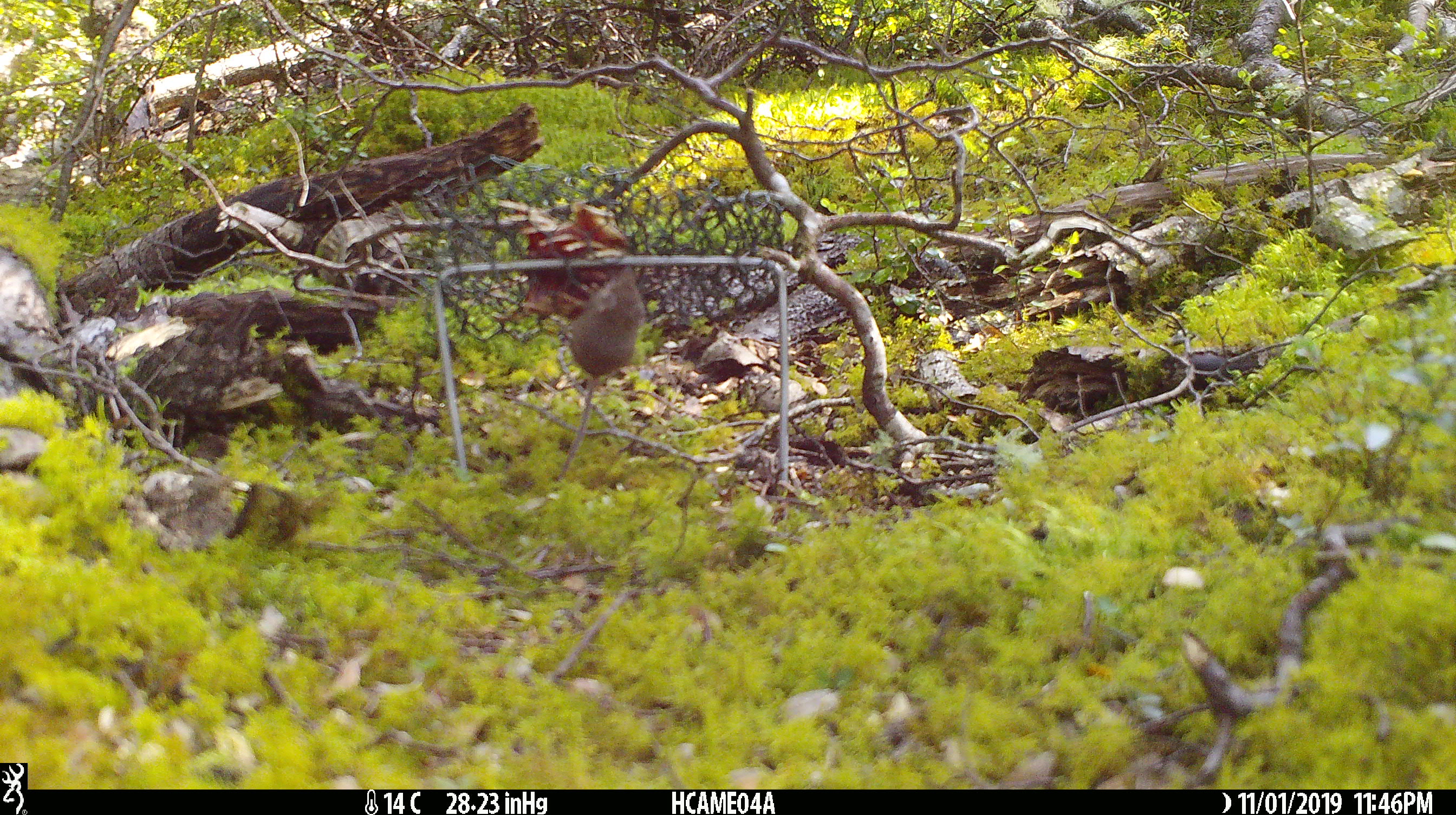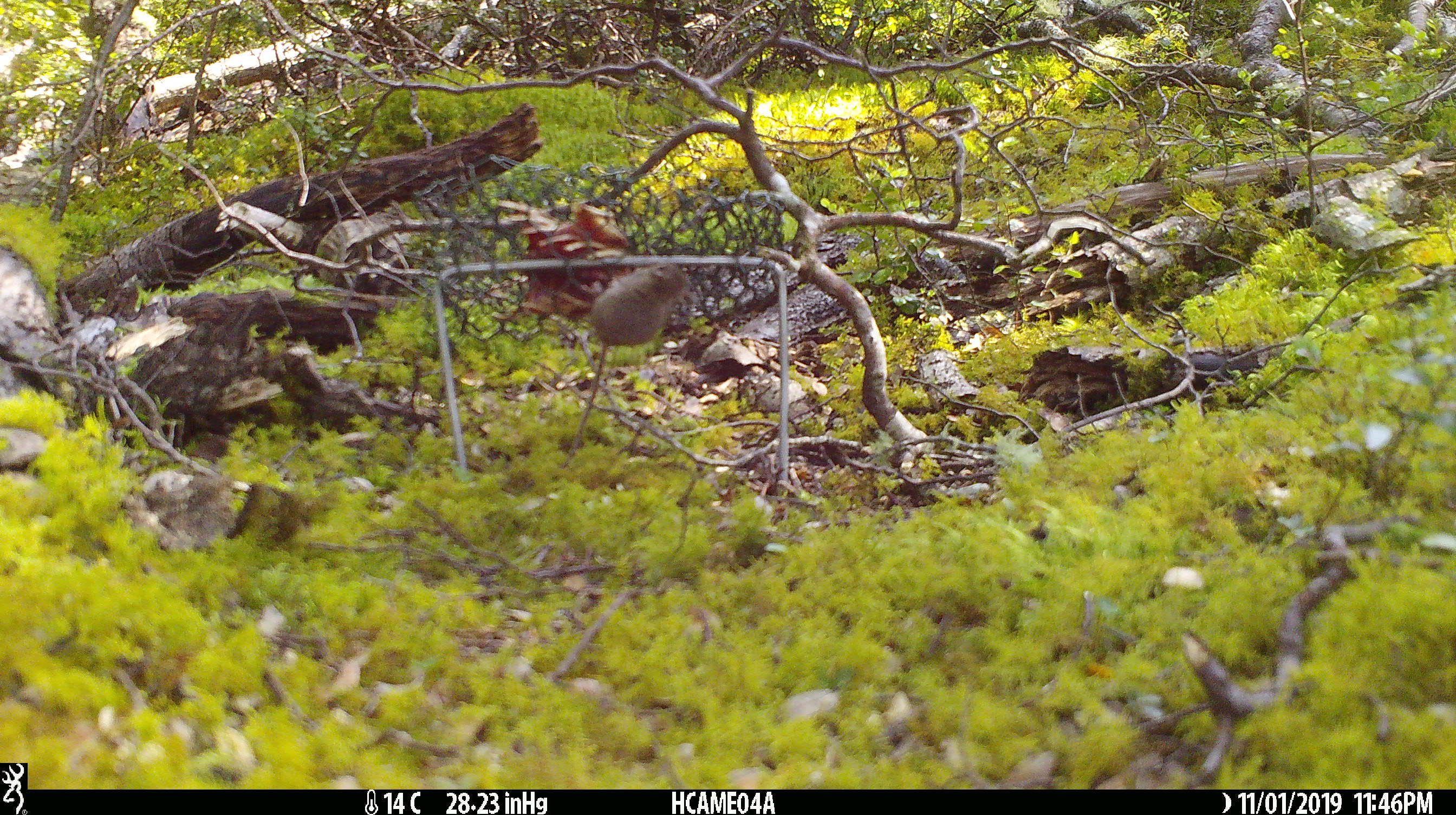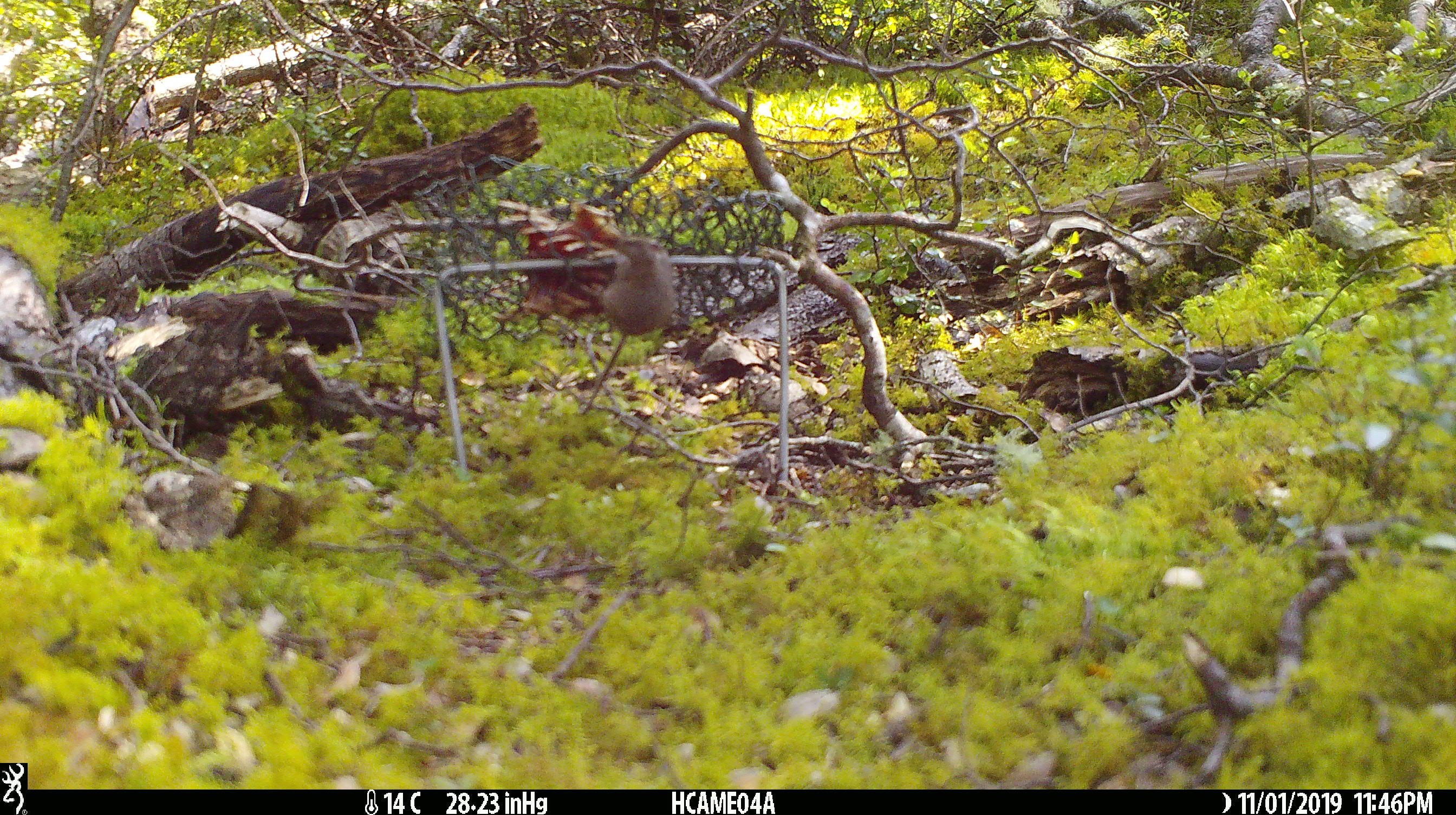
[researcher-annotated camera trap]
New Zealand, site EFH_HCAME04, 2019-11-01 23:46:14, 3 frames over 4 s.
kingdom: Animalia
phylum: Chordata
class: Mammalia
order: Rodentia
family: Muridae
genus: Mus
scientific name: Mus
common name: mouse